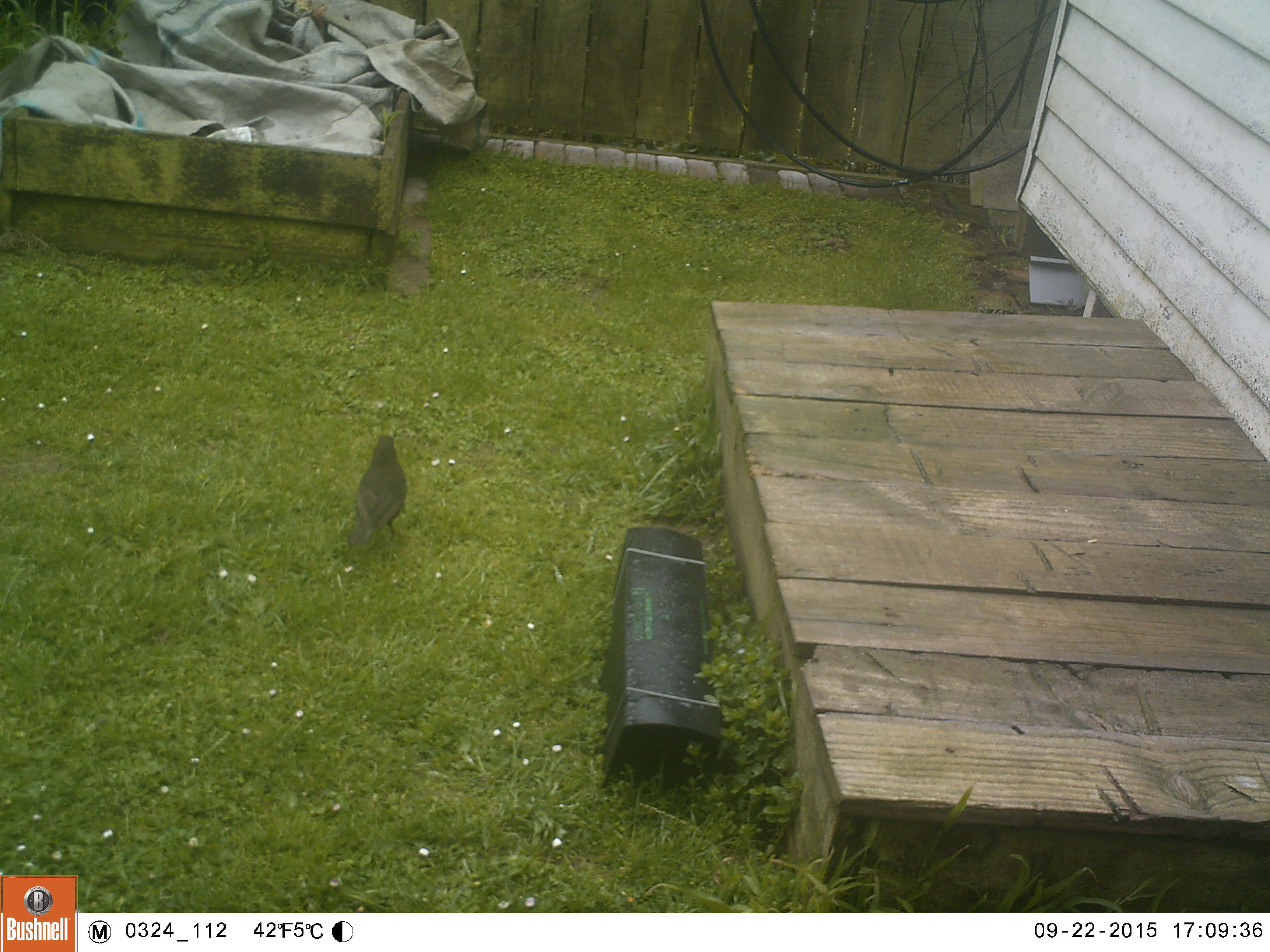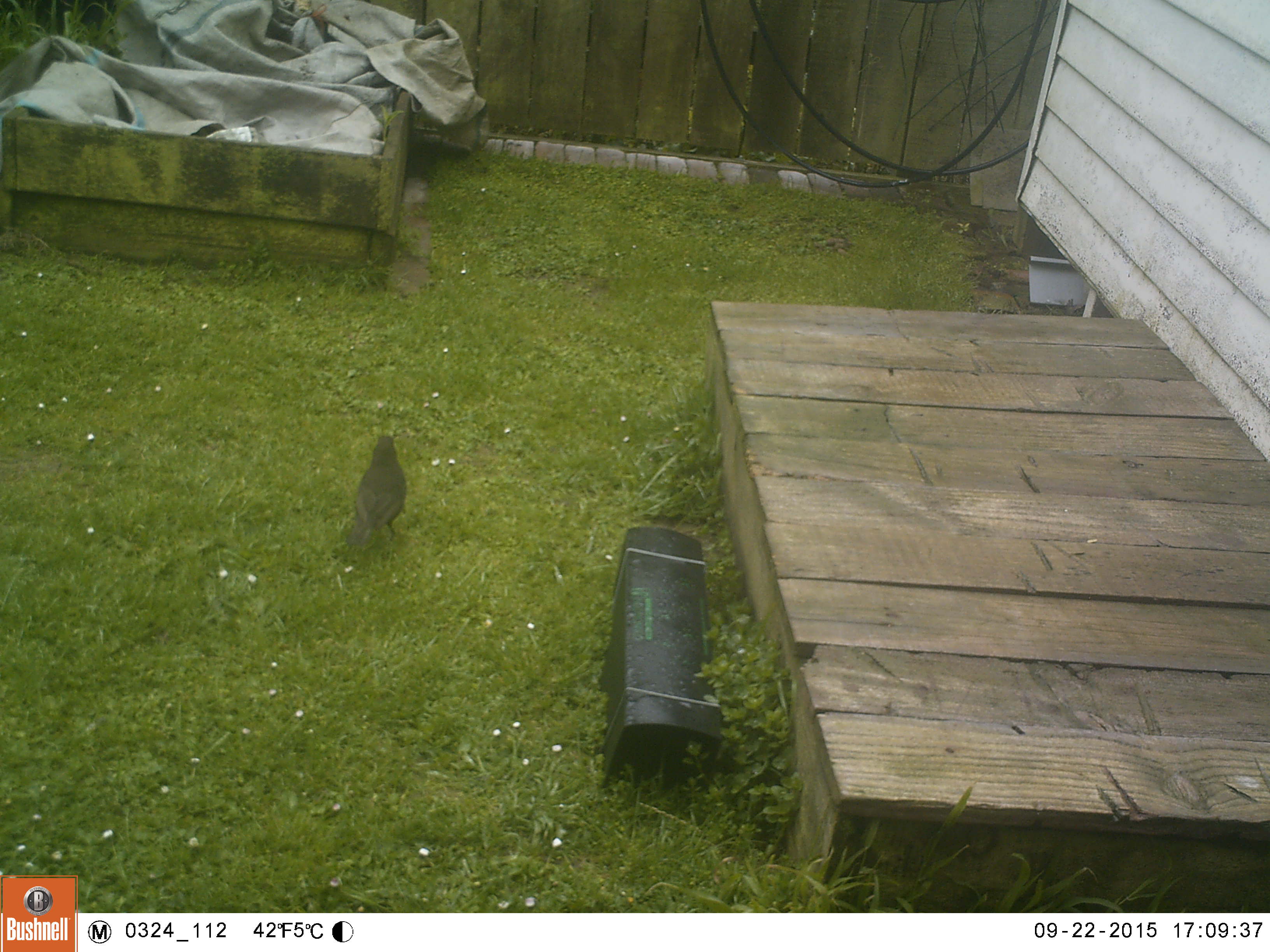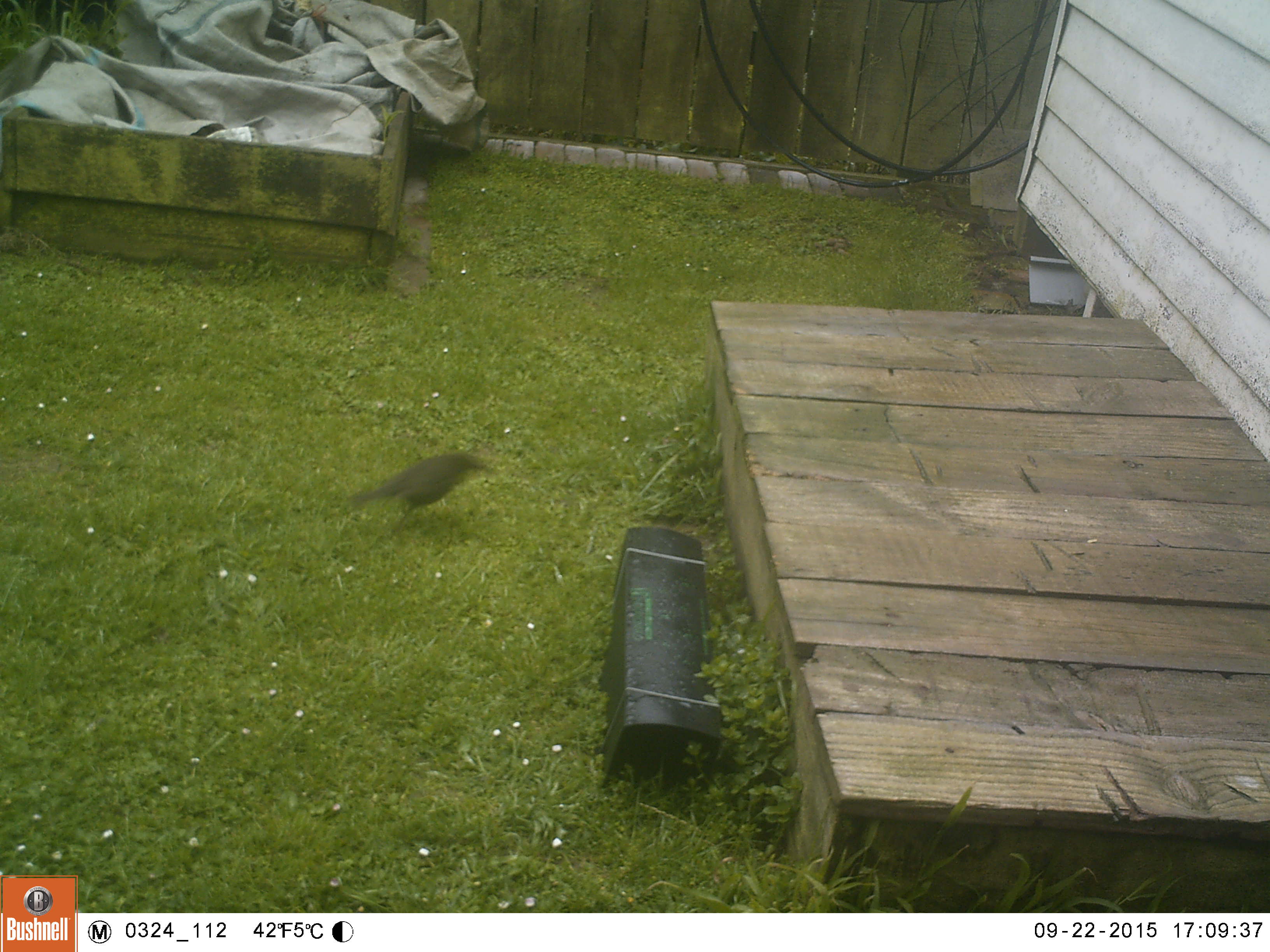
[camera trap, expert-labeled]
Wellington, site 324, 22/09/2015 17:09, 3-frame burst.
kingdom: Animalia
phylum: Chordata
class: Aves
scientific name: Aves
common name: bird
Bird (Aves).